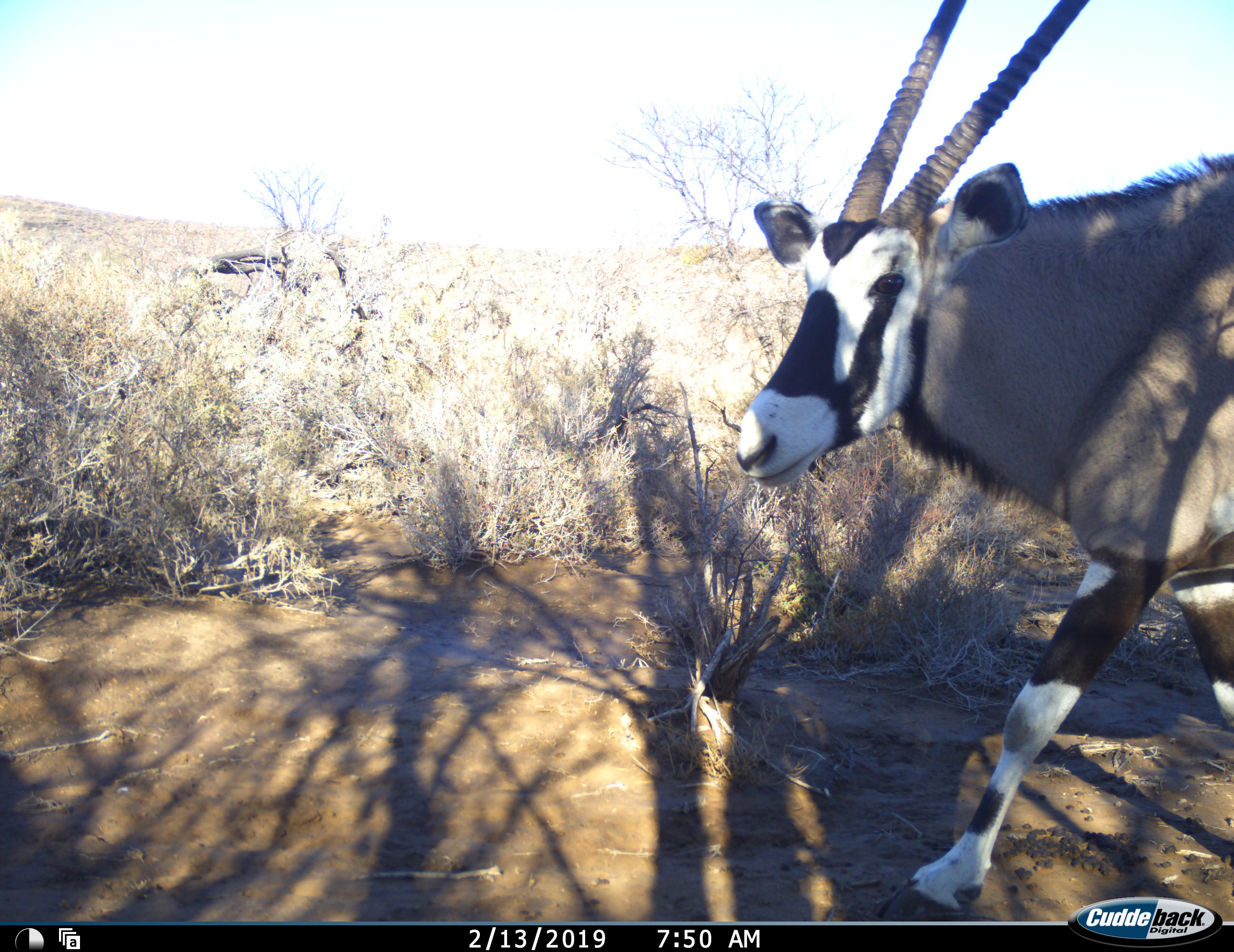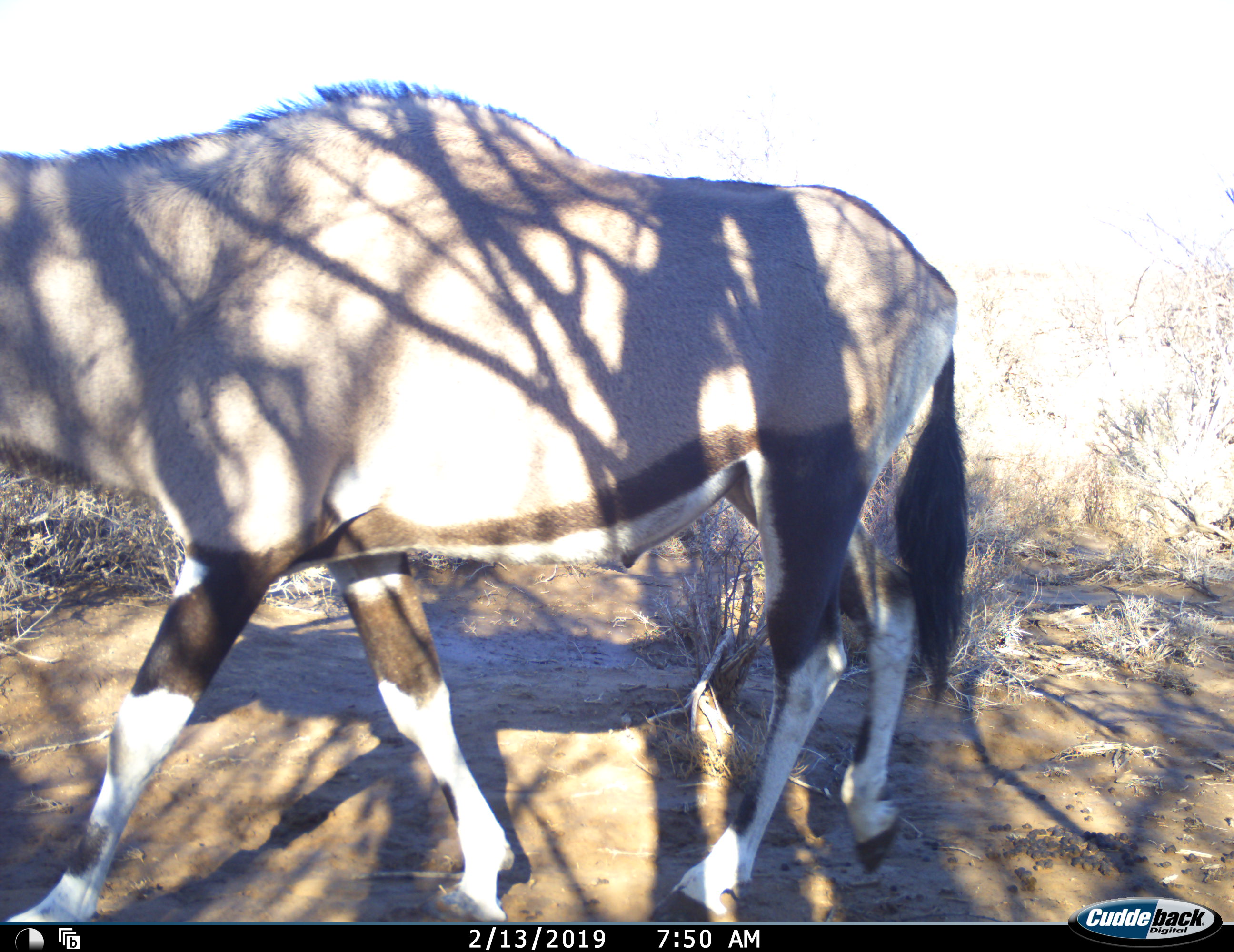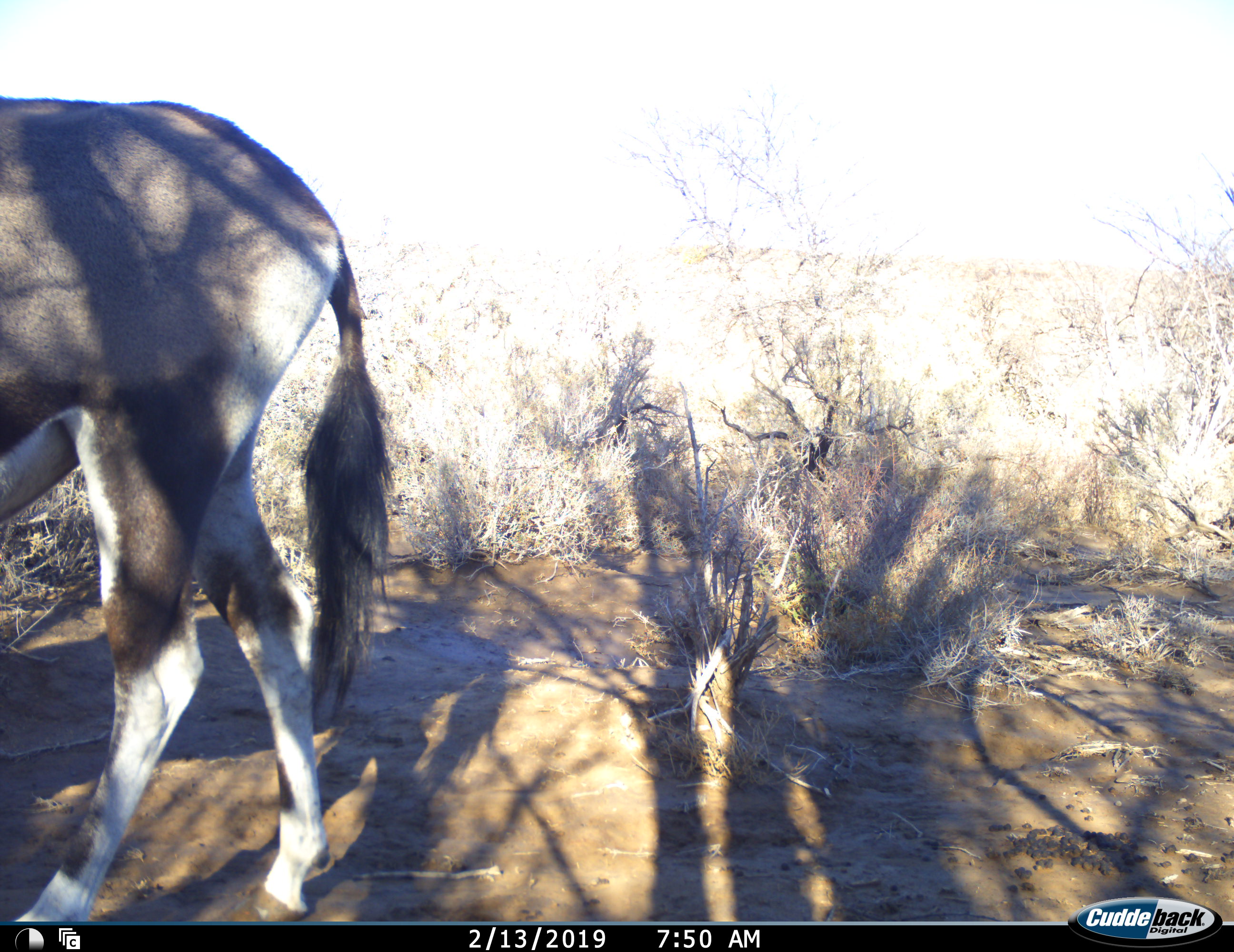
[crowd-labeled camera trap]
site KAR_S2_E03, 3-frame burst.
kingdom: Animalia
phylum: Chordata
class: Mammalia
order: Artiodactyla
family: Bovidae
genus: Oryx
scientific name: Oryx gazella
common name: gemsbok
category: oryx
Oryx (gemsbok) (Oryx gazella), count 1. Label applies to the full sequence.